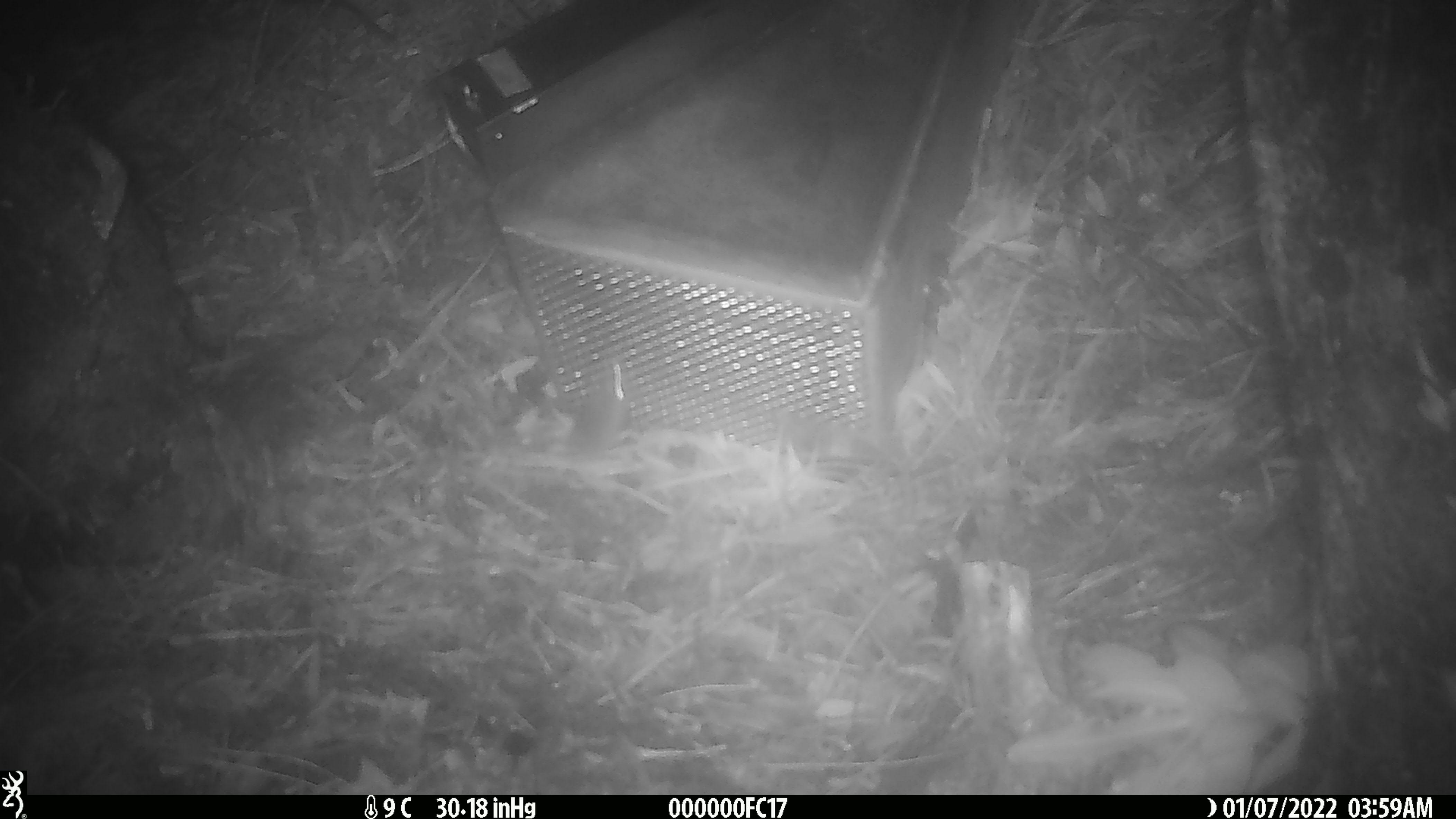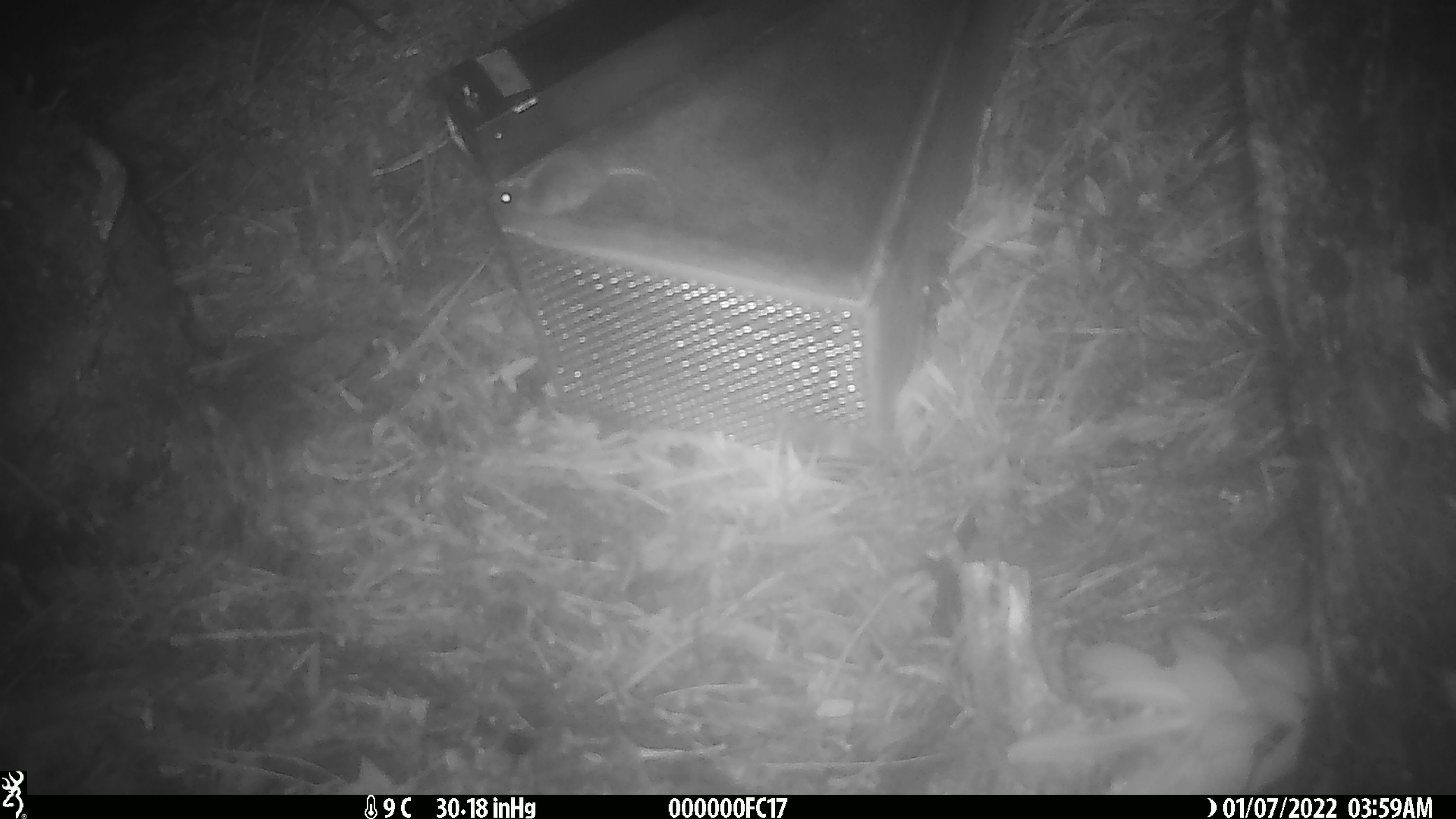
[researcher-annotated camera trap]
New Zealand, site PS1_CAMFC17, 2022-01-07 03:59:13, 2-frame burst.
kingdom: Animalia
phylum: Chordata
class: Mammalia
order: Rodentia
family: Muridae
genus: Mus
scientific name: Mus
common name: mouse